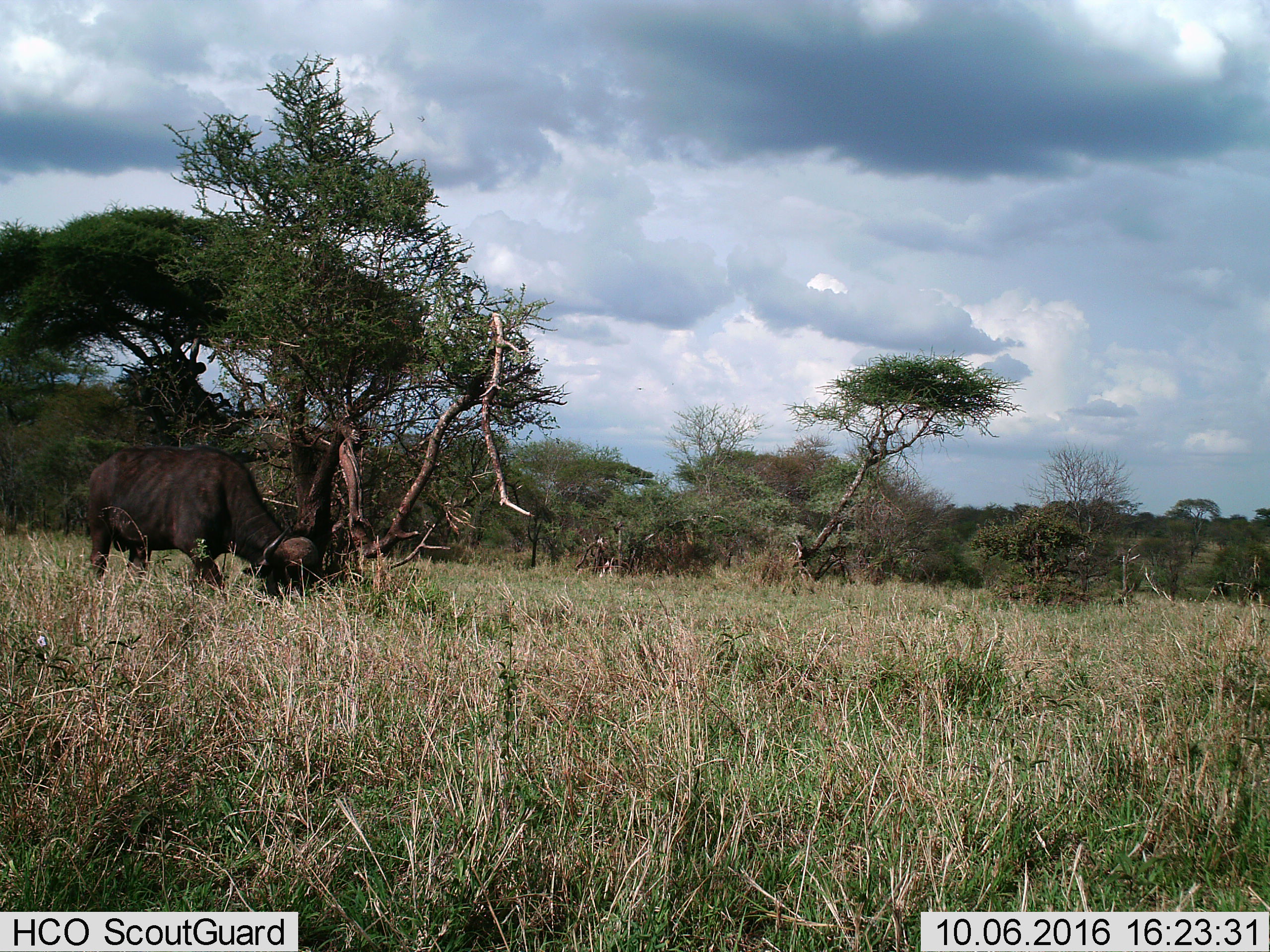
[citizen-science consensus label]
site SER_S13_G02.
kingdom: Animalia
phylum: Chordata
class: Mammalia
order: Artiodactyla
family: Bovidae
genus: Syncerus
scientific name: Syncerus caffer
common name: african buffalo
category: buffalo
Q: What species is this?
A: Buffalo (african buffalo) (Syncerus caffer).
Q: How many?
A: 1.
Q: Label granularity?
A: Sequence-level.